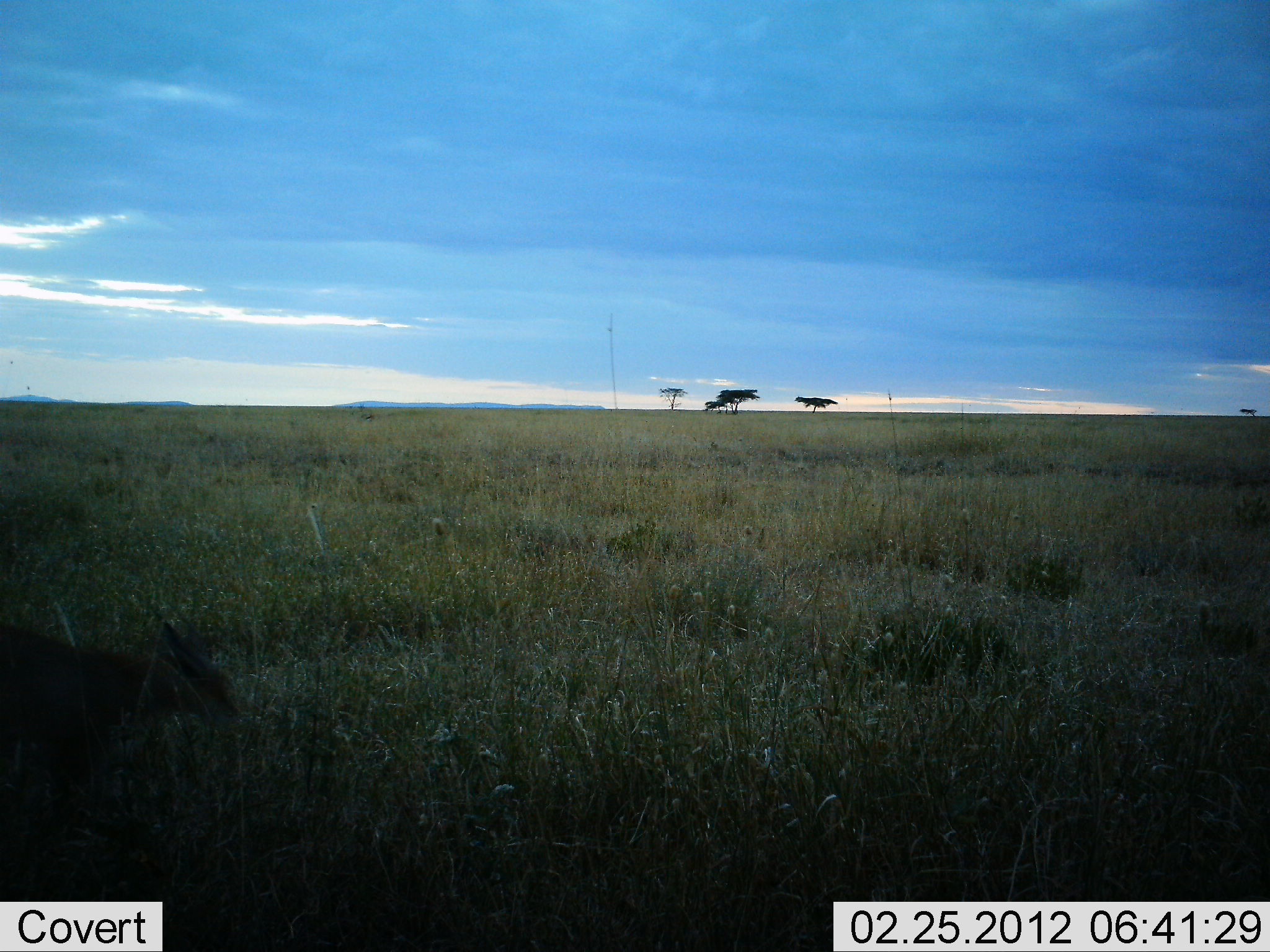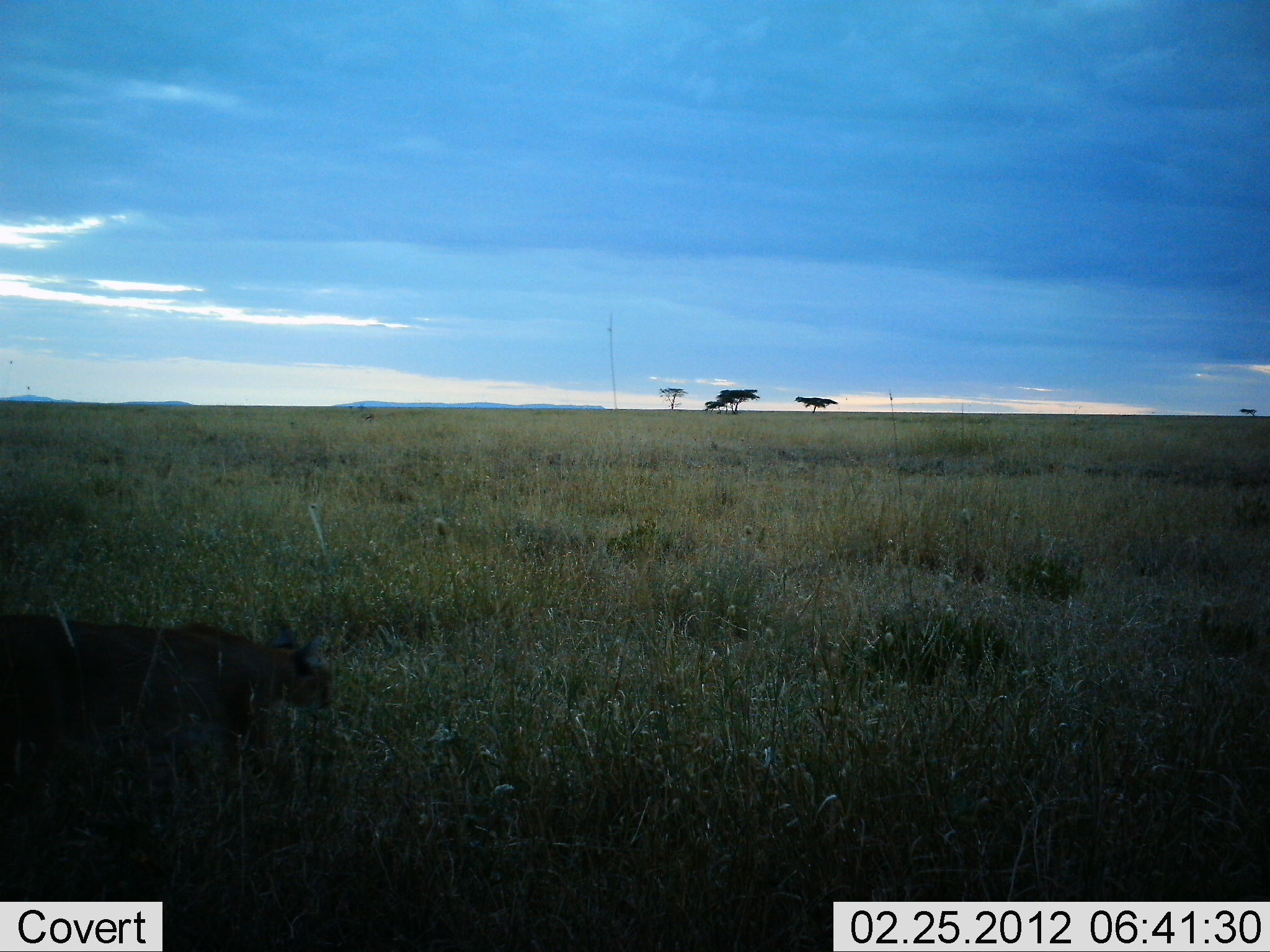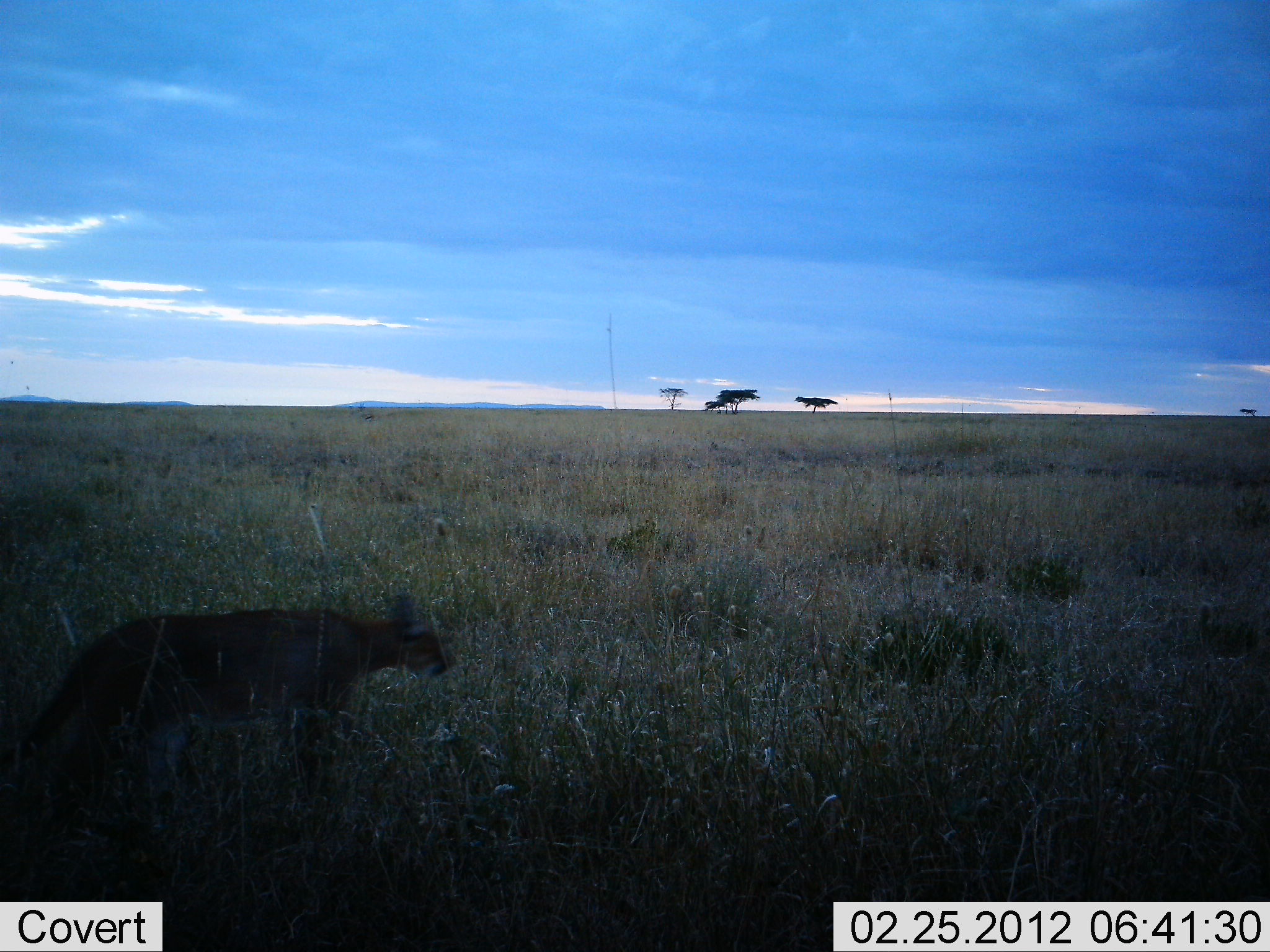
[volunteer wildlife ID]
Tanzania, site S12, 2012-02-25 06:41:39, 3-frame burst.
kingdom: Animalia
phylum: Chordata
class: Mammalia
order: Carnivora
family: Felidae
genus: Caracal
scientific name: Caracal caracal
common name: caracal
Caracal (Caracal caracal), count 1. Behavior (volunteer vote fractions): standing 0%, resting 0%, moving 100%, interacting 0%. Young present (vote fraction): 0%. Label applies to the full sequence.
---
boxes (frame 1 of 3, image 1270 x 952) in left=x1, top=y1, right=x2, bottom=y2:
animal: left=0, top=607, right=242, bottom=836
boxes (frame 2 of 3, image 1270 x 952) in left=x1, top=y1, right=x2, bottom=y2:
animal: left=0, top=611, right=335, bottom=902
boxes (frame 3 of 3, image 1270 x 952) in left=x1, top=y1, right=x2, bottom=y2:
animal: left=0, top=589, right=457, bottom=902